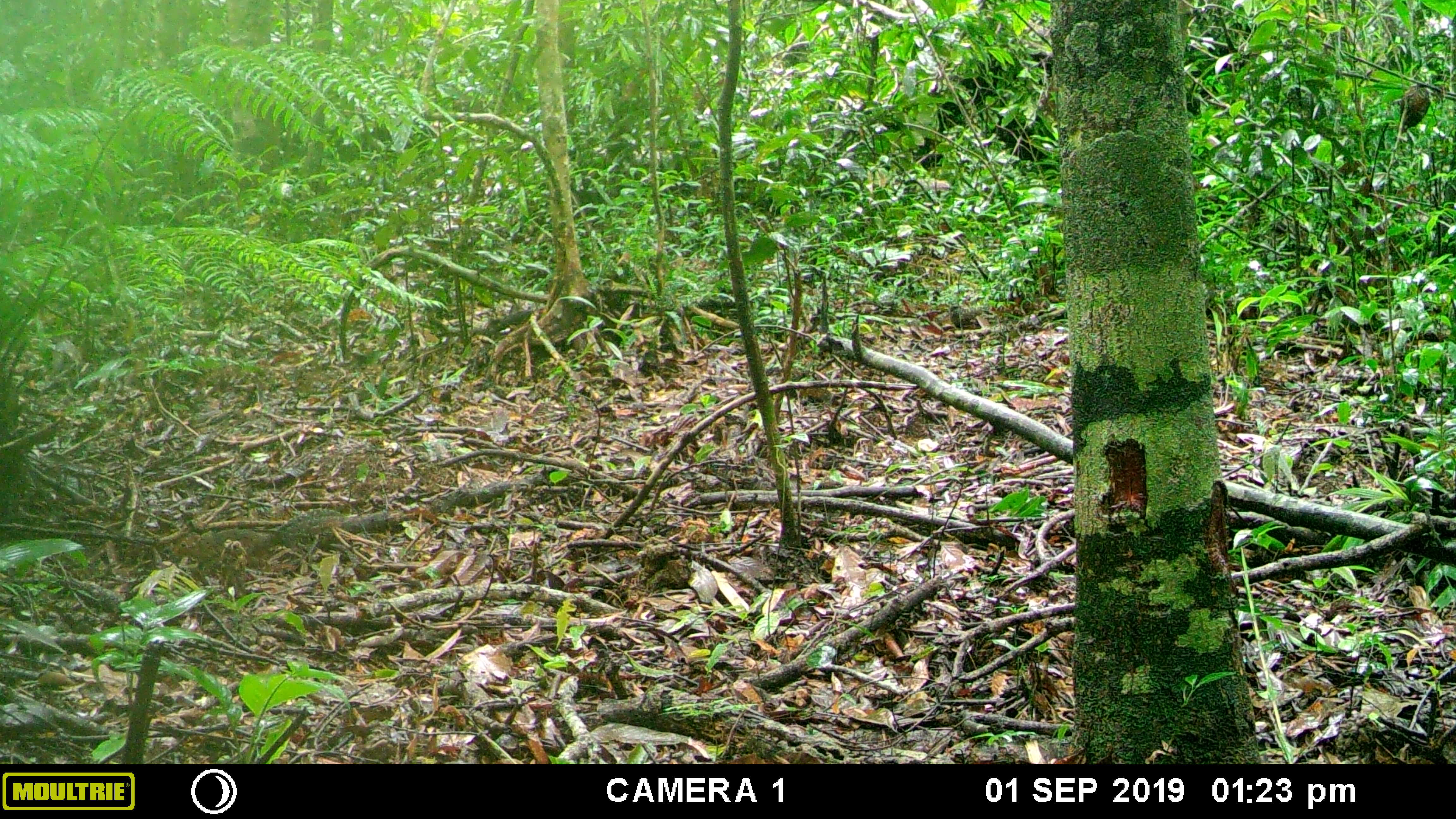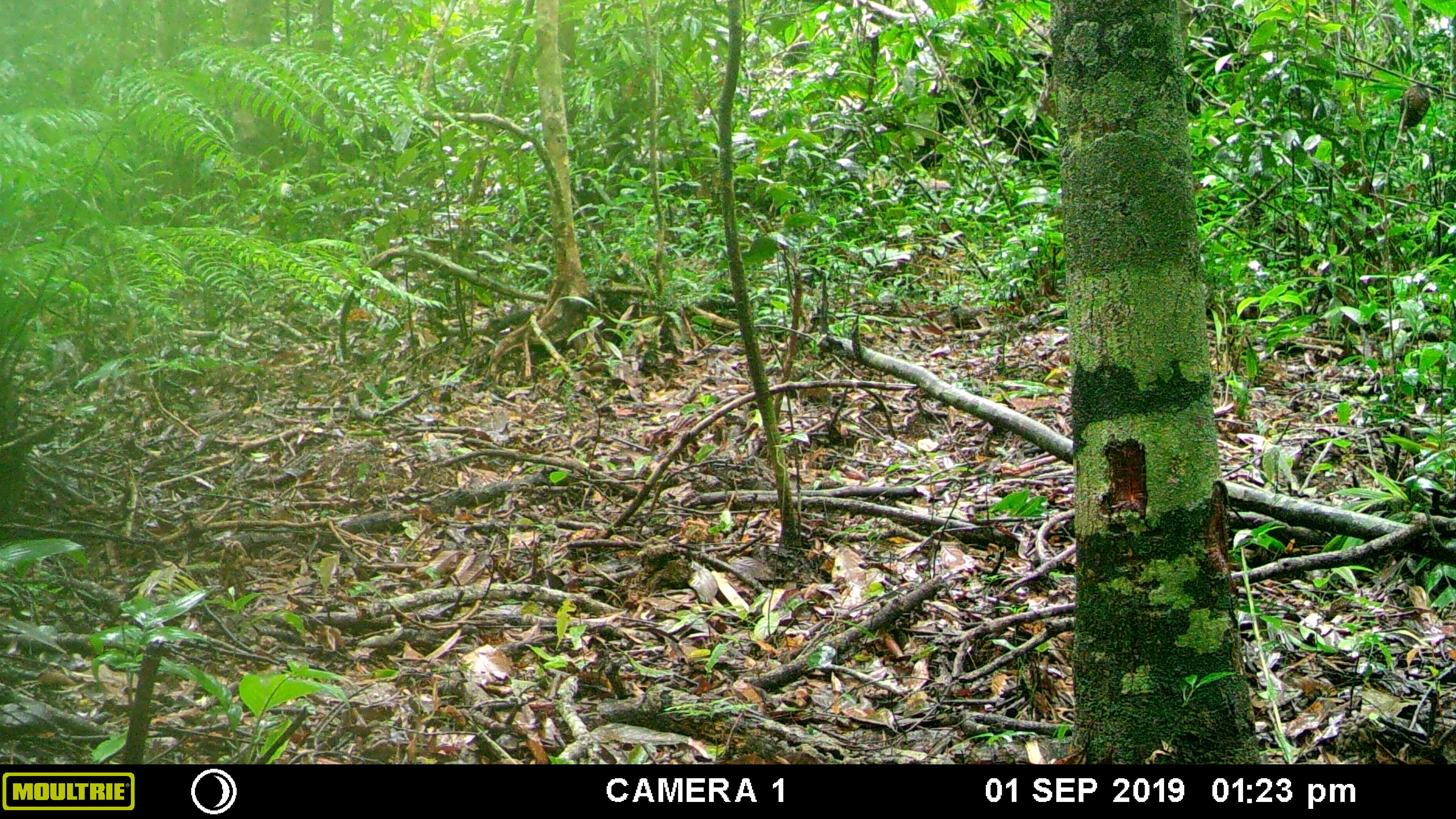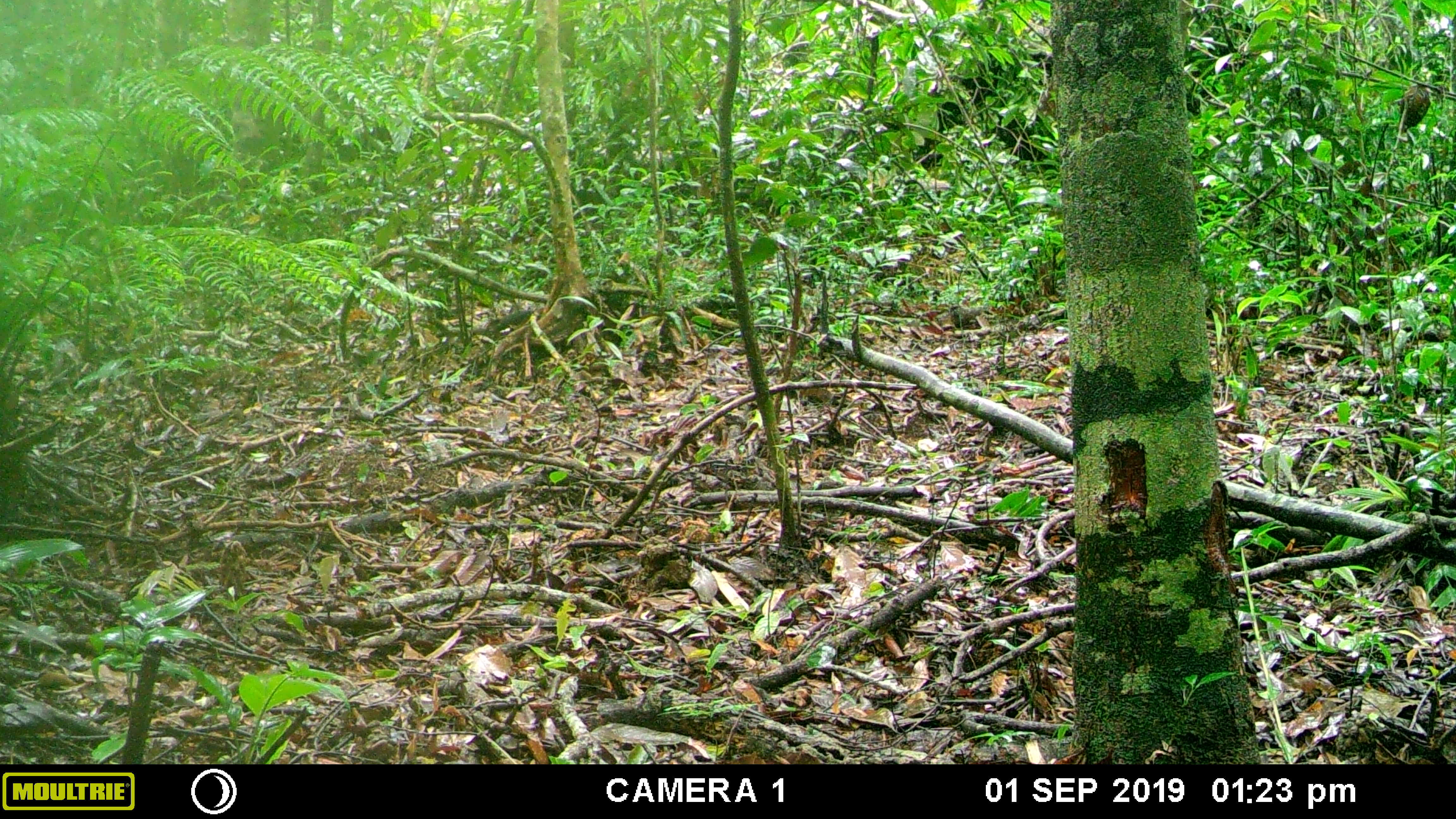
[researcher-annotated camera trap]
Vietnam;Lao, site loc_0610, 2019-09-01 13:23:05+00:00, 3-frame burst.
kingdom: Animalia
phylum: Chordata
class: Mammalia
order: Rodentia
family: Sciuridae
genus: Dremomys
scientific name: Dremomys rufigenis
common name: red-cheeked squirrel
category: red cheeked squirrel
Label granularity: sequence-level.